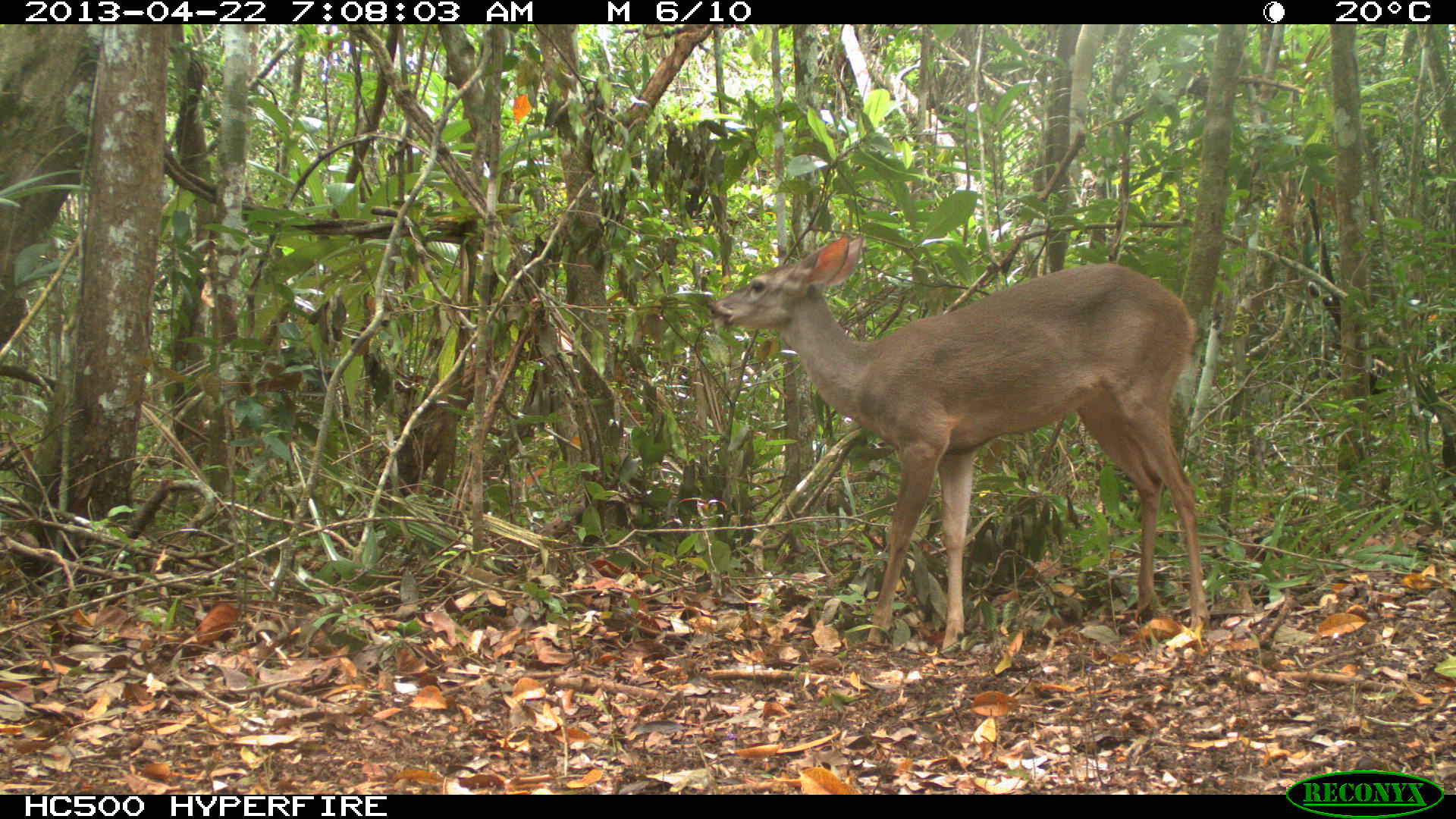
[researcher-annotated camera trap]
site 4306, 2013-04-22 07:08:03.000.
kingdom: Animalia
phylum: Chordata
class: Mammalia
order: Artiodactyla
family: Cervidae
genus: Odocoileus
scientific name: Odocoileus virginianus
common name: white-tailed deer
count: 1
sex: female